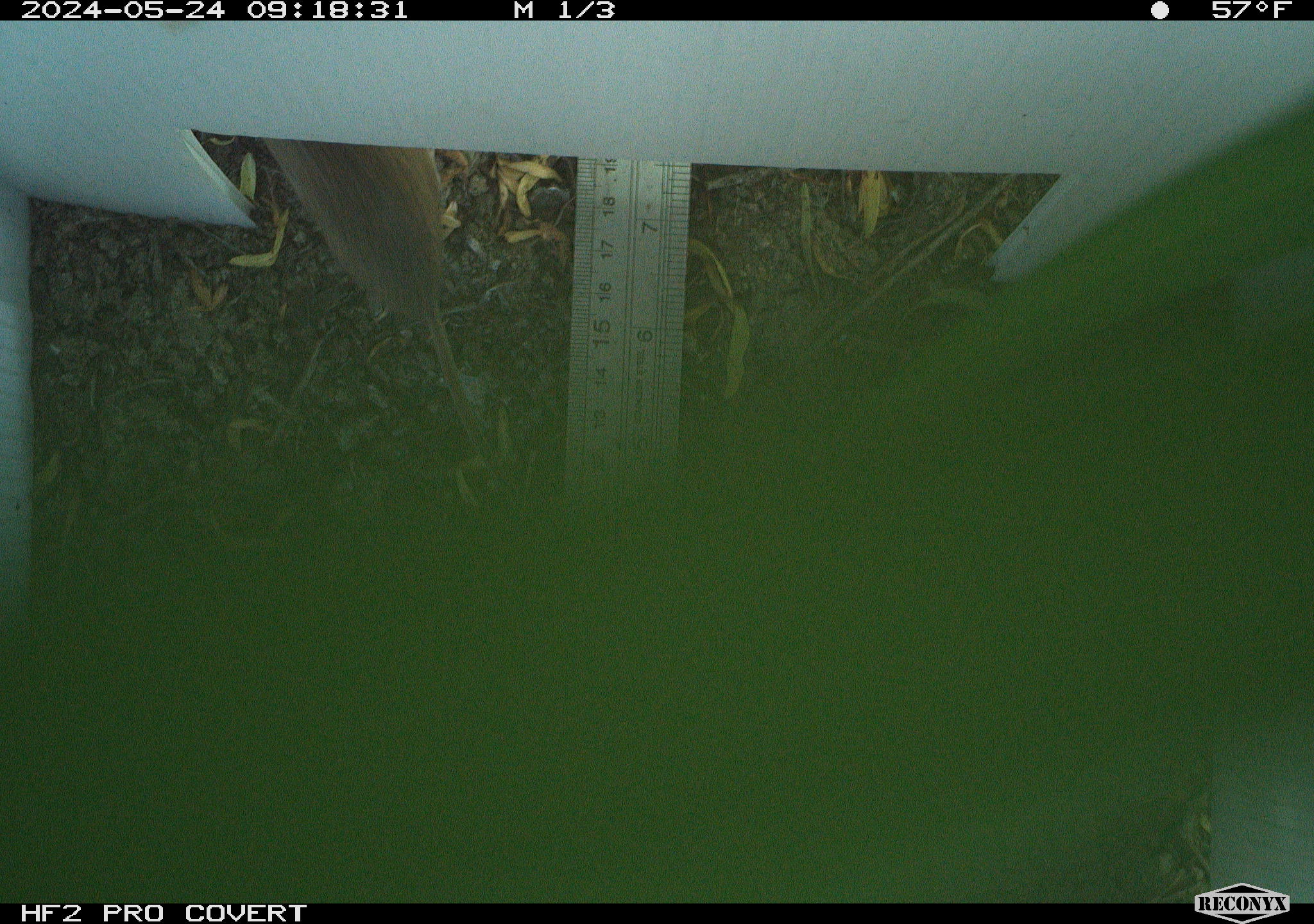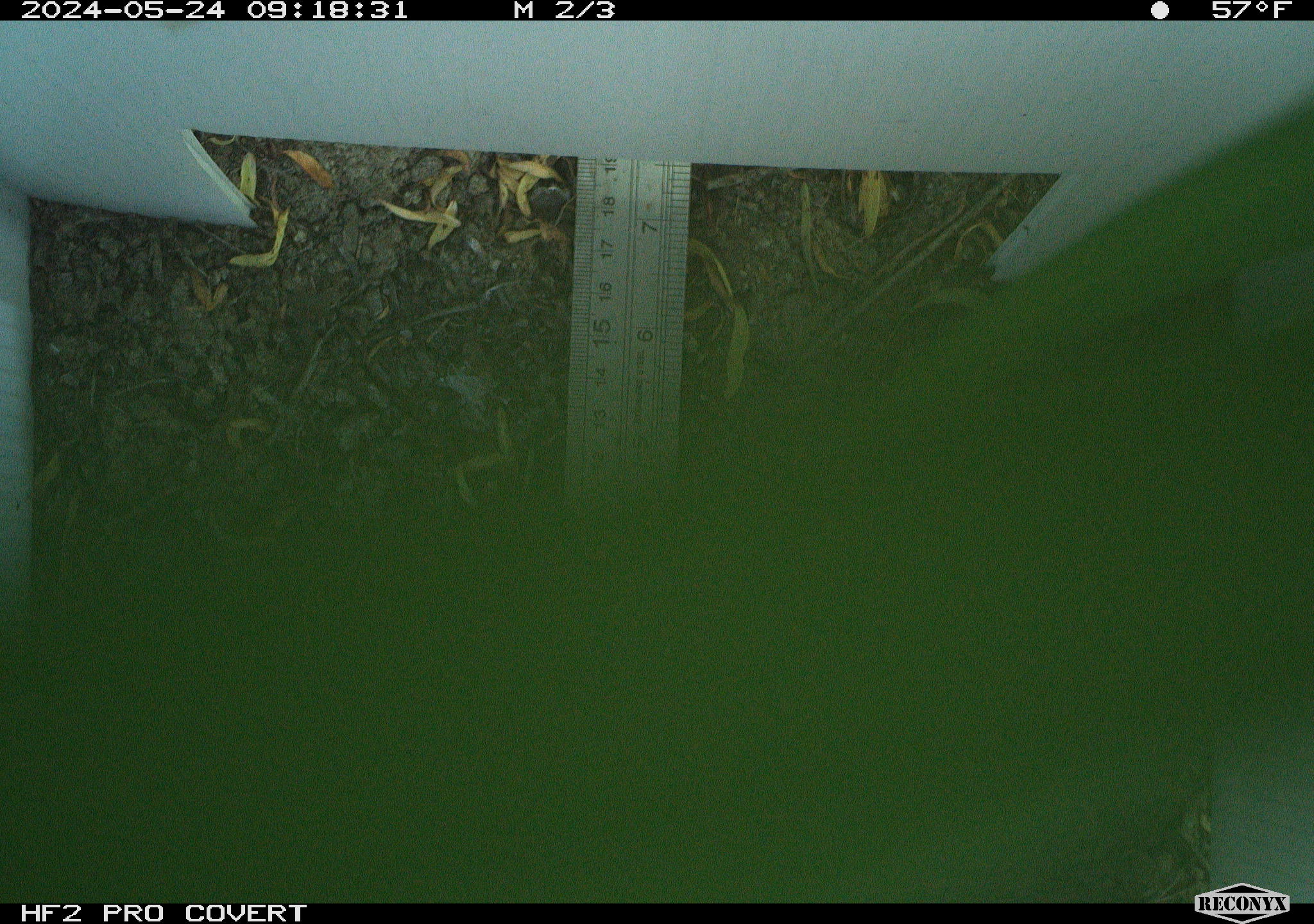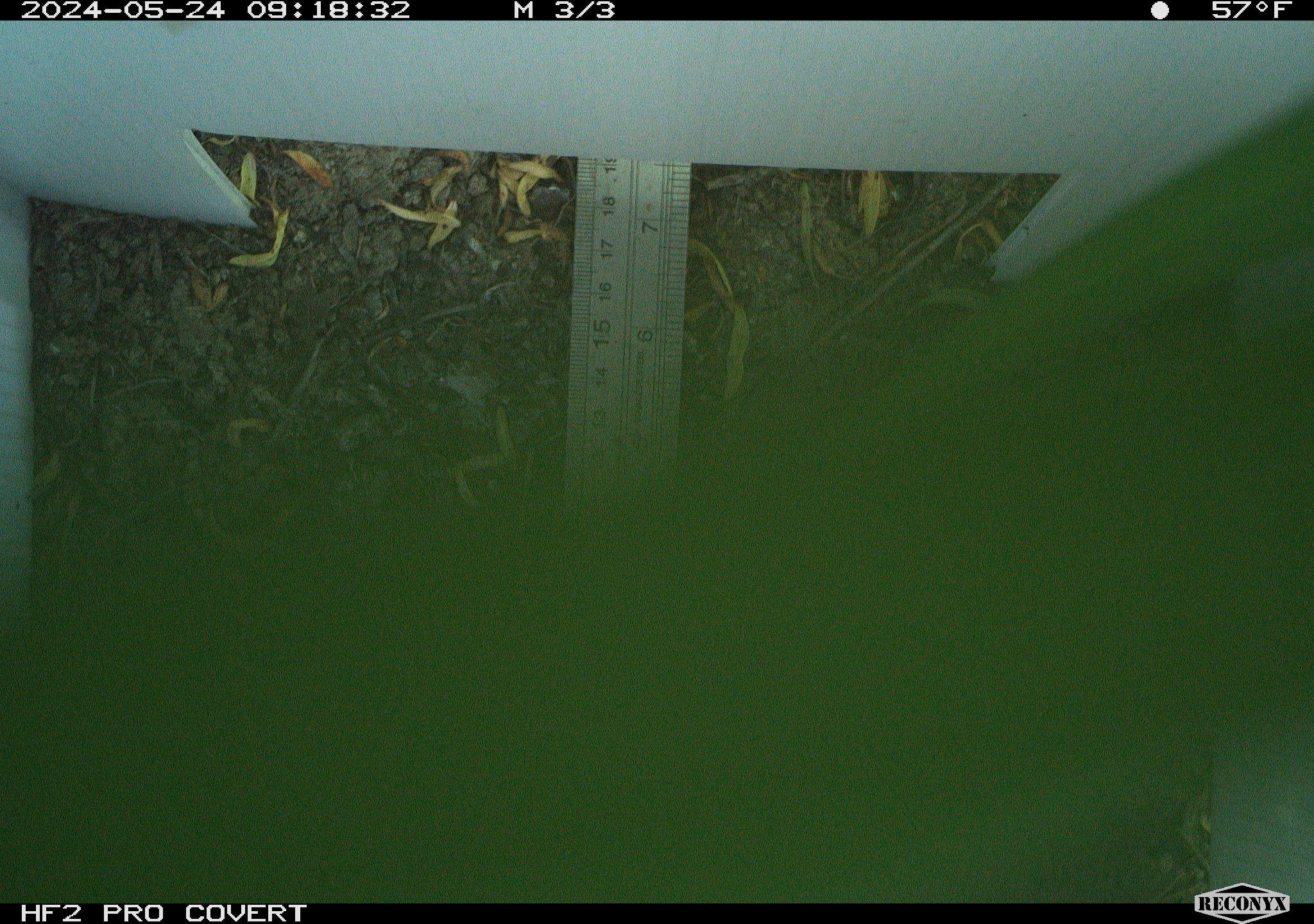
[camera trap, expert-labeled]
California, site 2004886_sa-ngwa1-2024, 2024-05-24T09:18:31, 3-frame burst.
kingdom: Animalia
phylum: Chordata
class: Mammalia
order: Rodentia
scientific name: Rodentia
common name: mouse species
Mouse species (Rodentia).